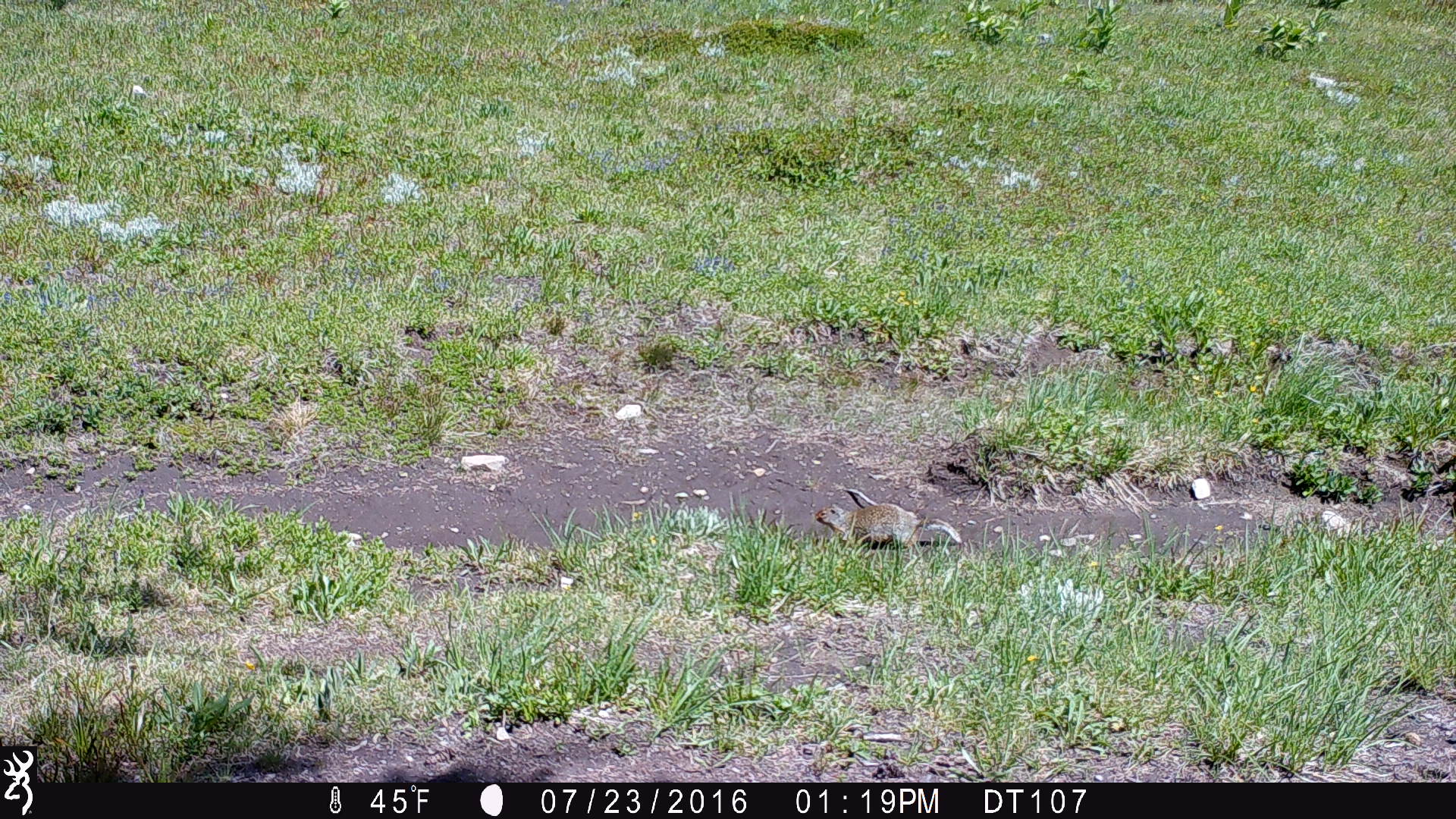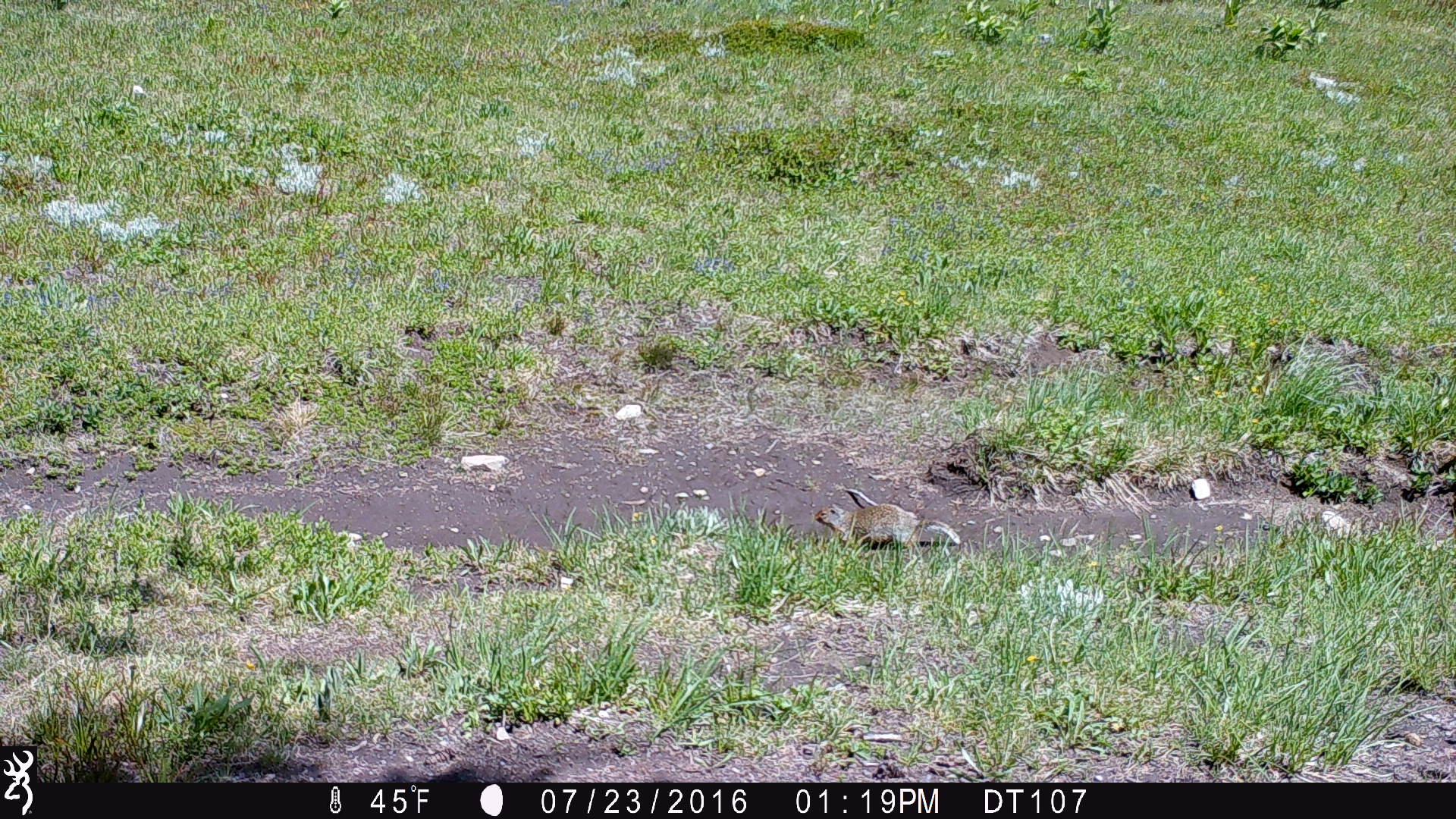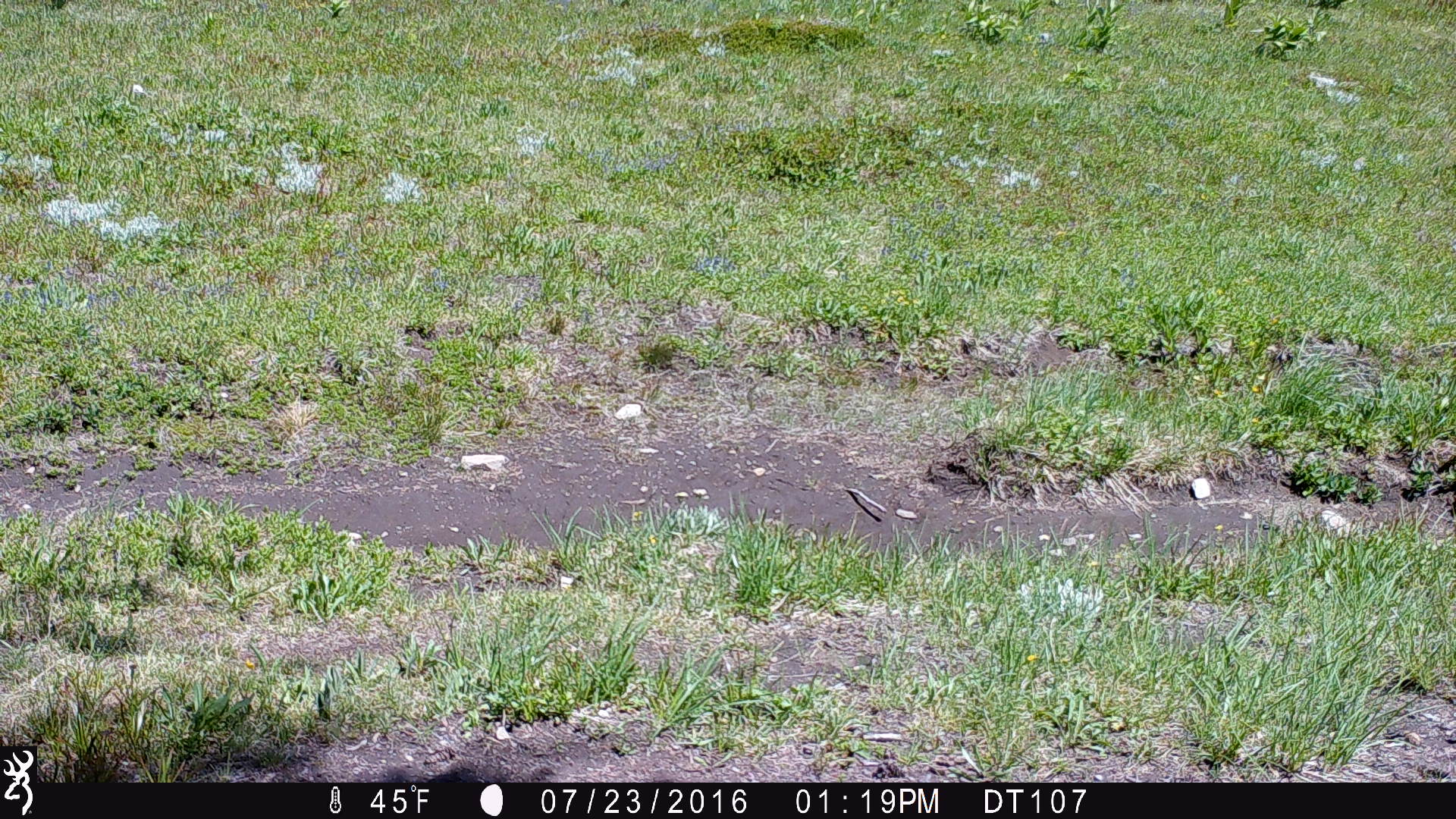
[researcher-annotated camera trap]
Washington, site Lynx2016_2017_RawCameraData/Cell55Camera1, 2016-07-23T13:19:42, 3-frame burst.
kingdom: Animalia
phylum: Chordata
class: Mammalia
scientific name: Mammalia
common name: small mammal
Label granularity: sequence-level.